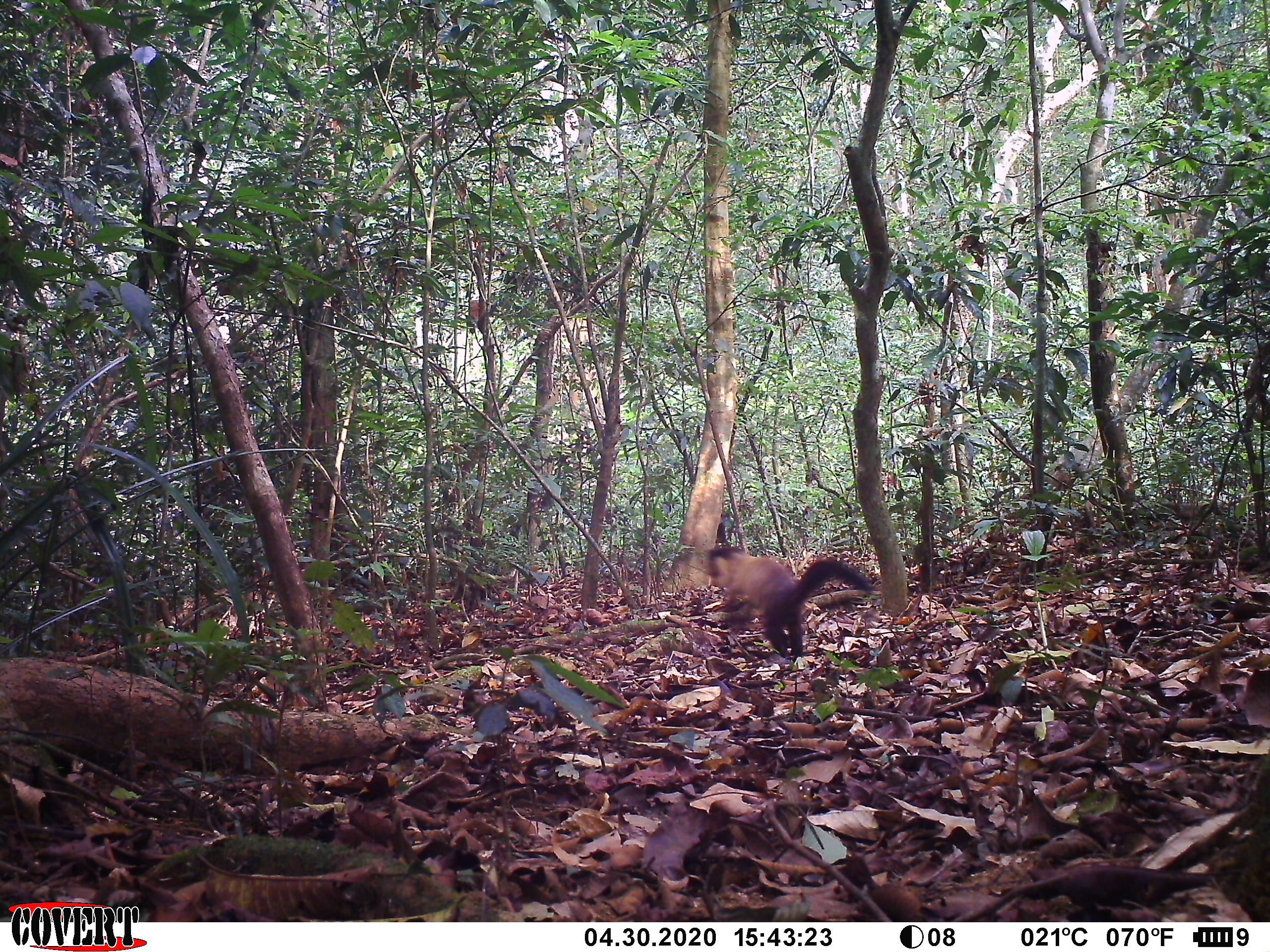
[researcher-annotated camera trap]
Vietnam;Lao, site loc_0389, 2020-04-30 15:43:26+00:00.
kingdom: Animalia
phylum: Chordata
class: Mammalia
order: Carnivora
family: Mustelidae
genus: Martes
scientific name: Martes flavigula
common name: yellow-throated marten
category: yellow throated marten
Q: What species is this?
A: Yellow throated marten (yellow-throated marten) (Martes flavigula).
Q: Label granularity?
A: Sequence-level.